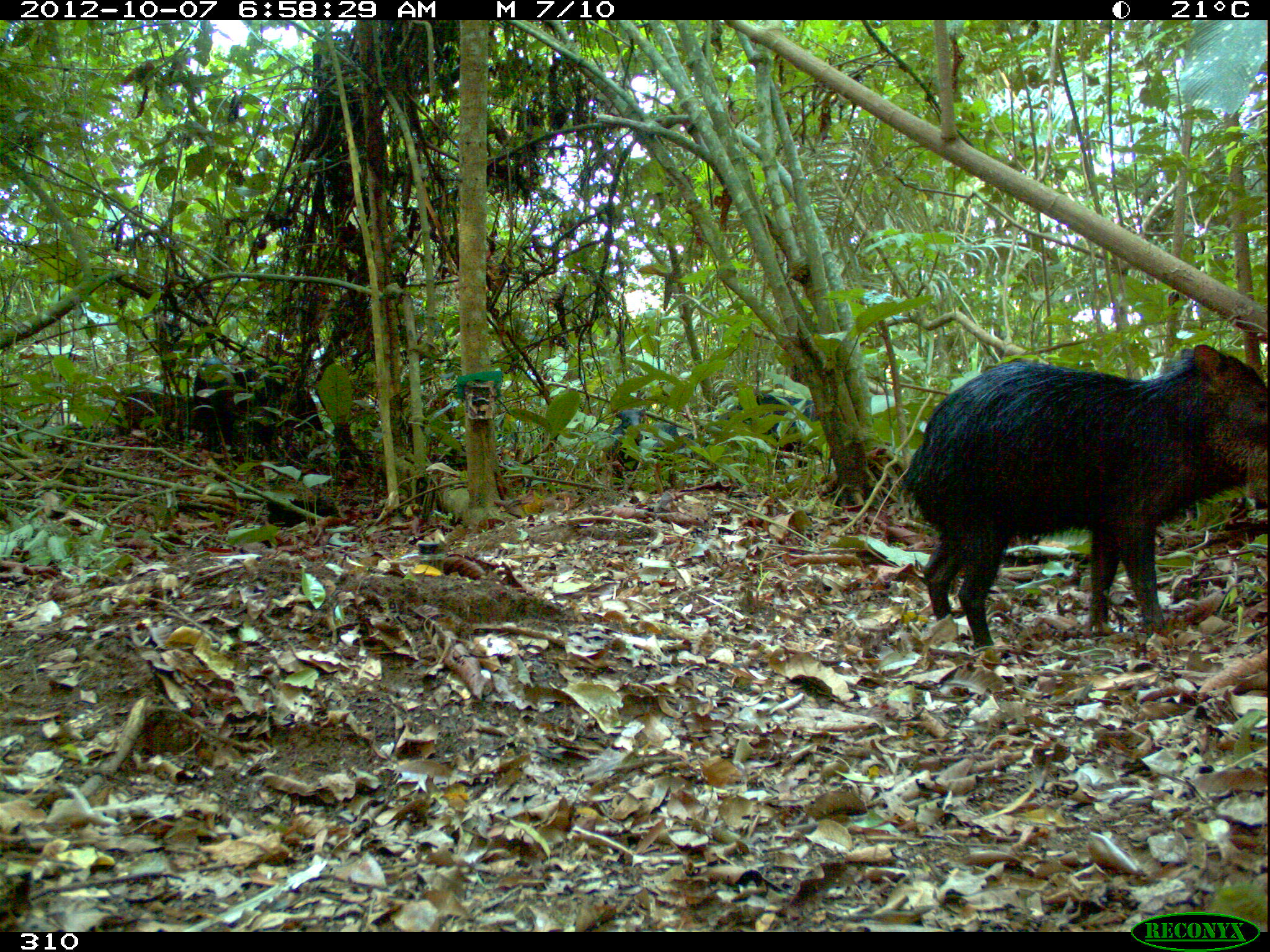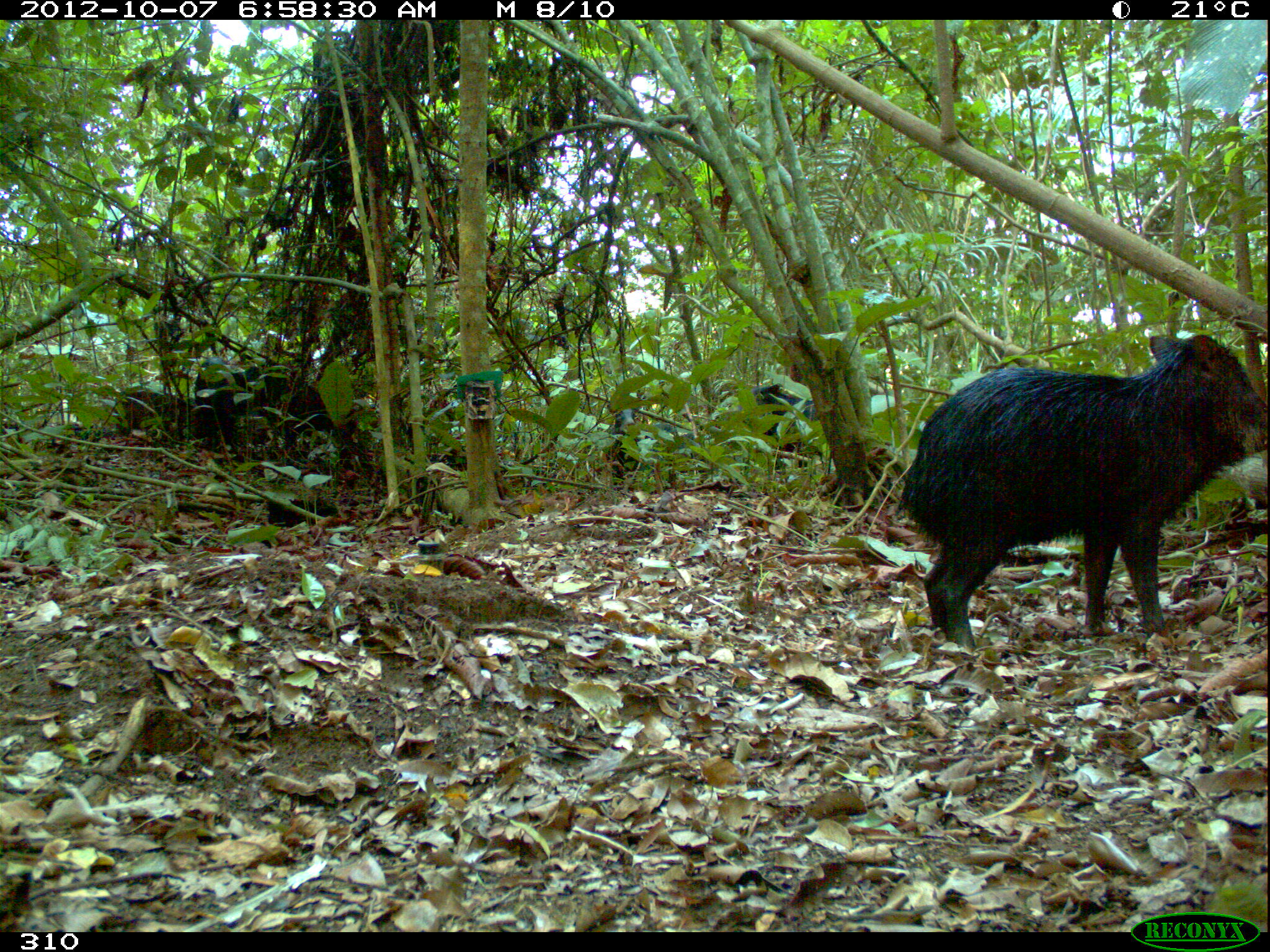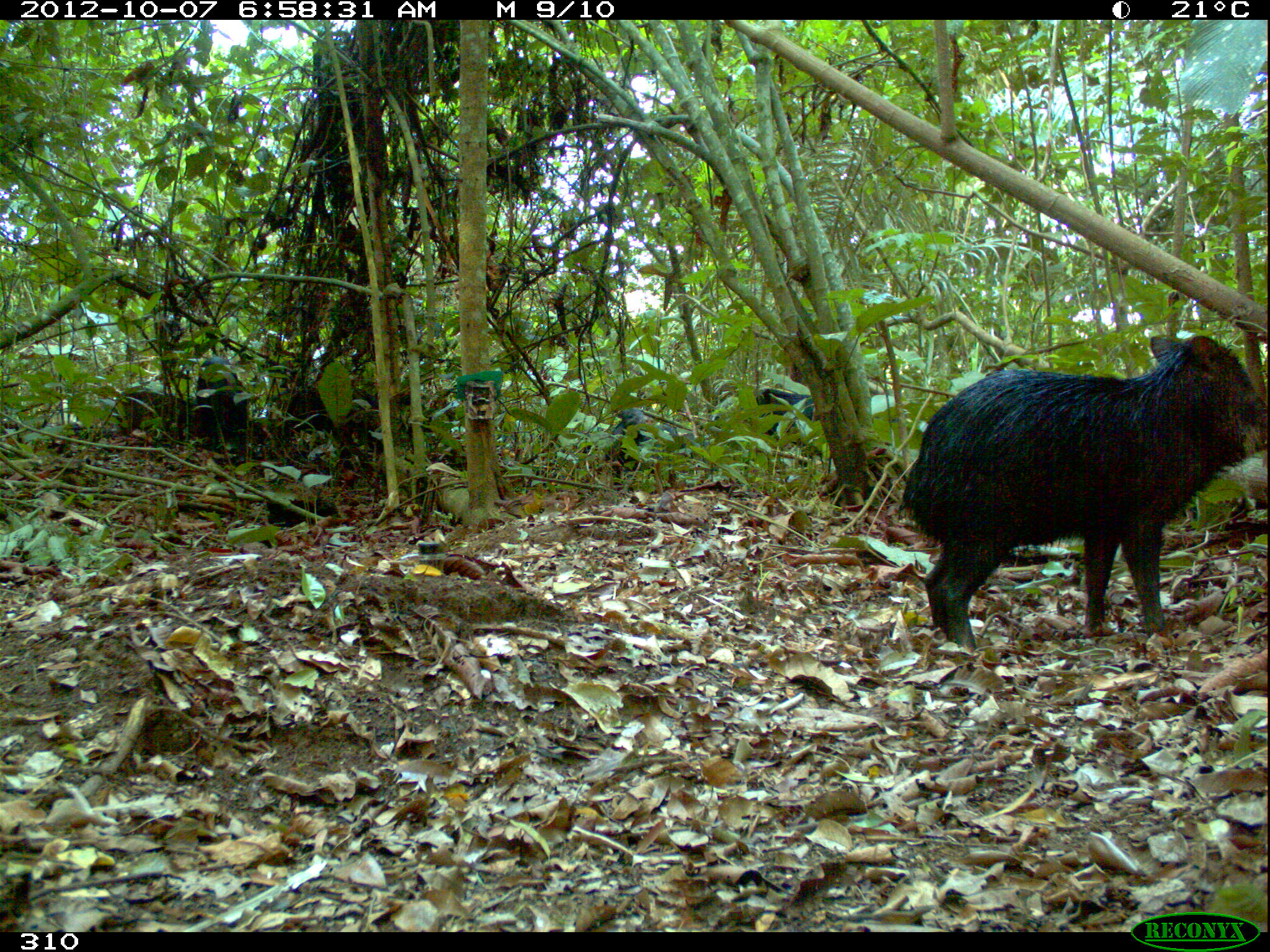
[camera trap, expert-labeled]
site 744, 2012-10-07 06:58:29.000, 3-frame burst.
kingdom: Animalia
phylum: Chordata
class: Mammalia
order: Artiodactyla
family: Tayassuidae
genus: Tayassu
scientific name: Tayassu pecari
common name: white-lipped peccary